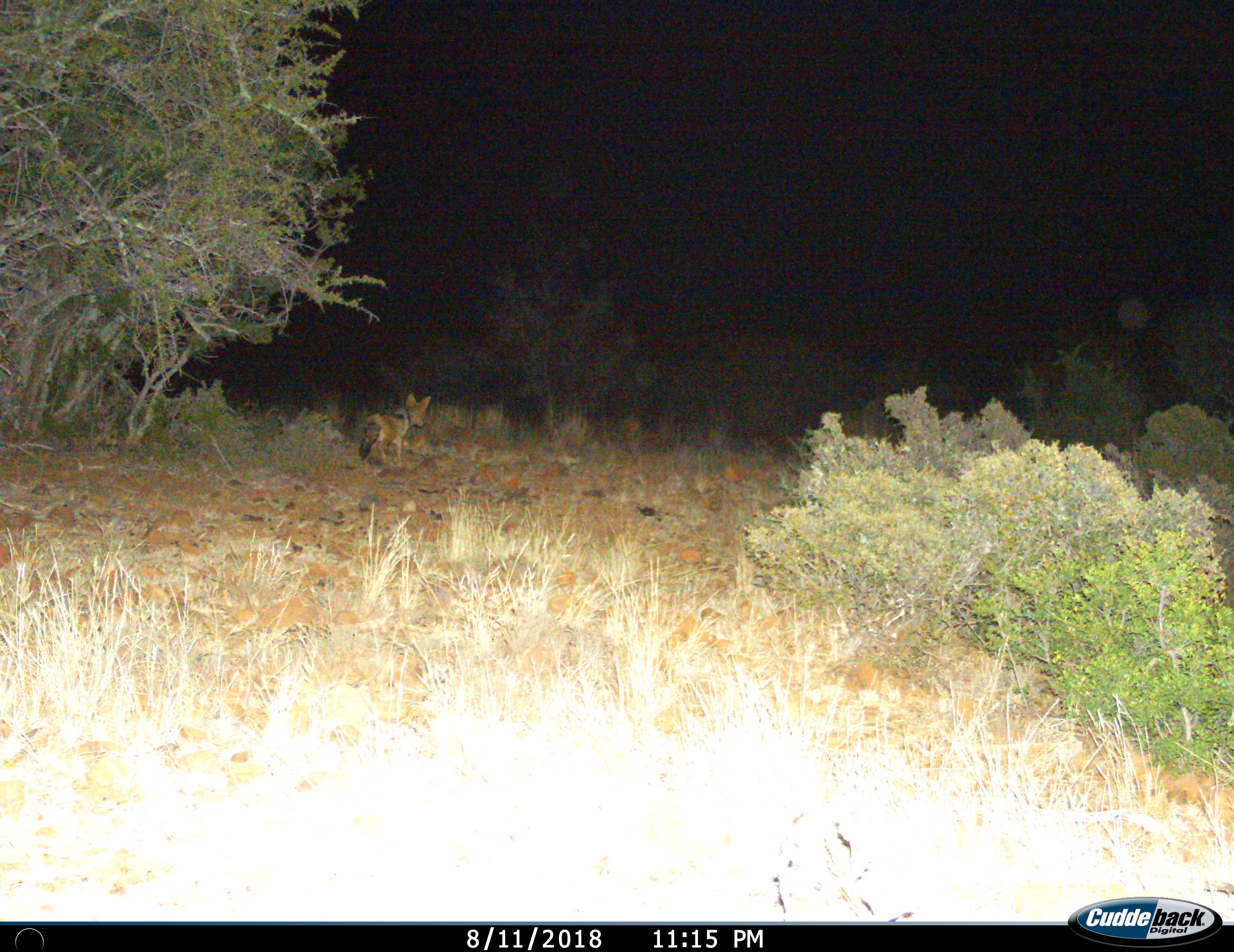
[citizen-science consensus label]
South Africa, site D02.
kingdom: Animalia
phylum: Chordata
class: Mammalia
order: Carnivora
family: Canidae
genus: Lupulella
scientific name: Lupulella mesomelas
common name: black-backed jackal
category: jackalblackbacked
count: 1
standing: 56%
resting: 0%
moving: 44%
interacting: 0%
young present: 0%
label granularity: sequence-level